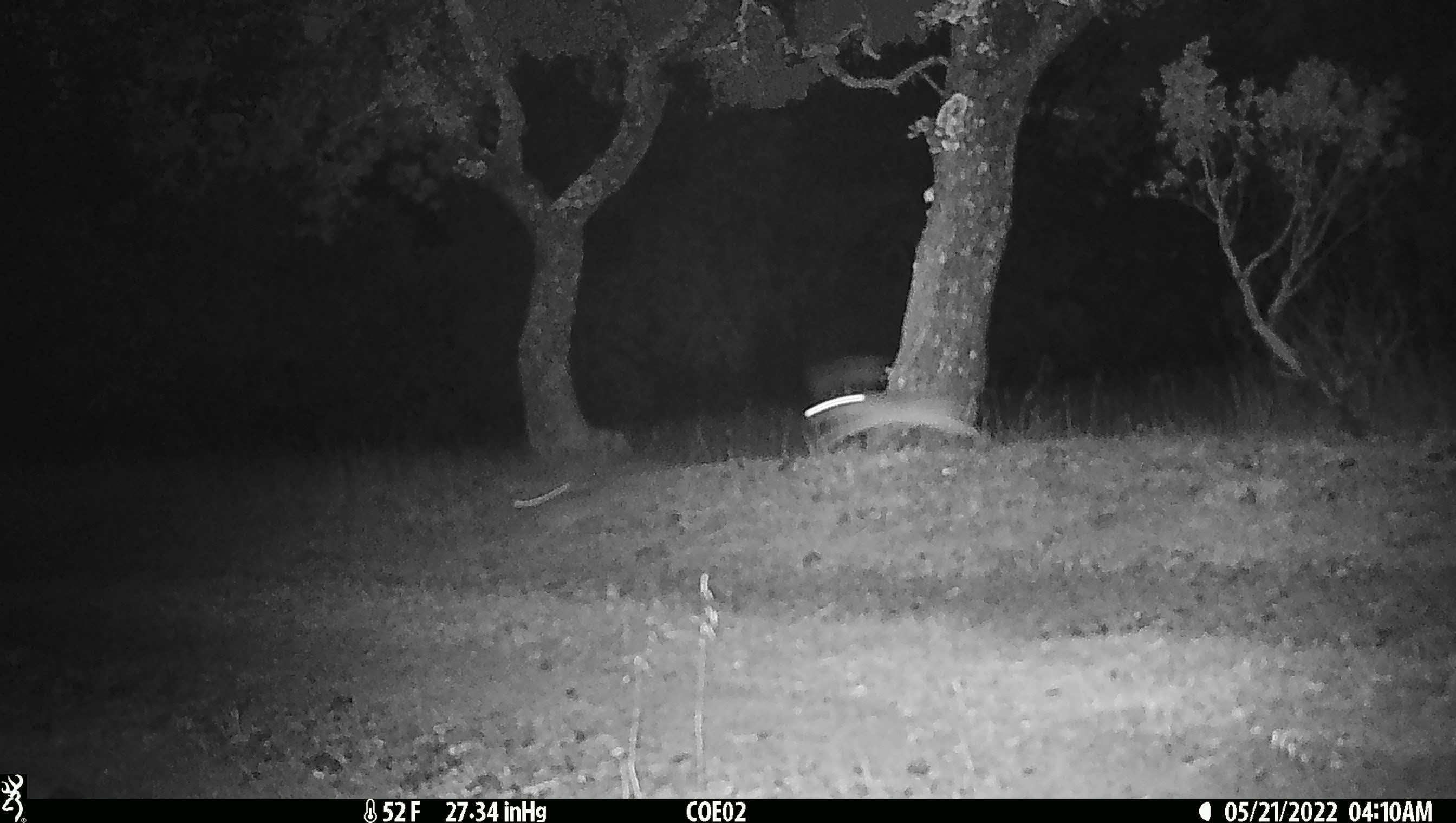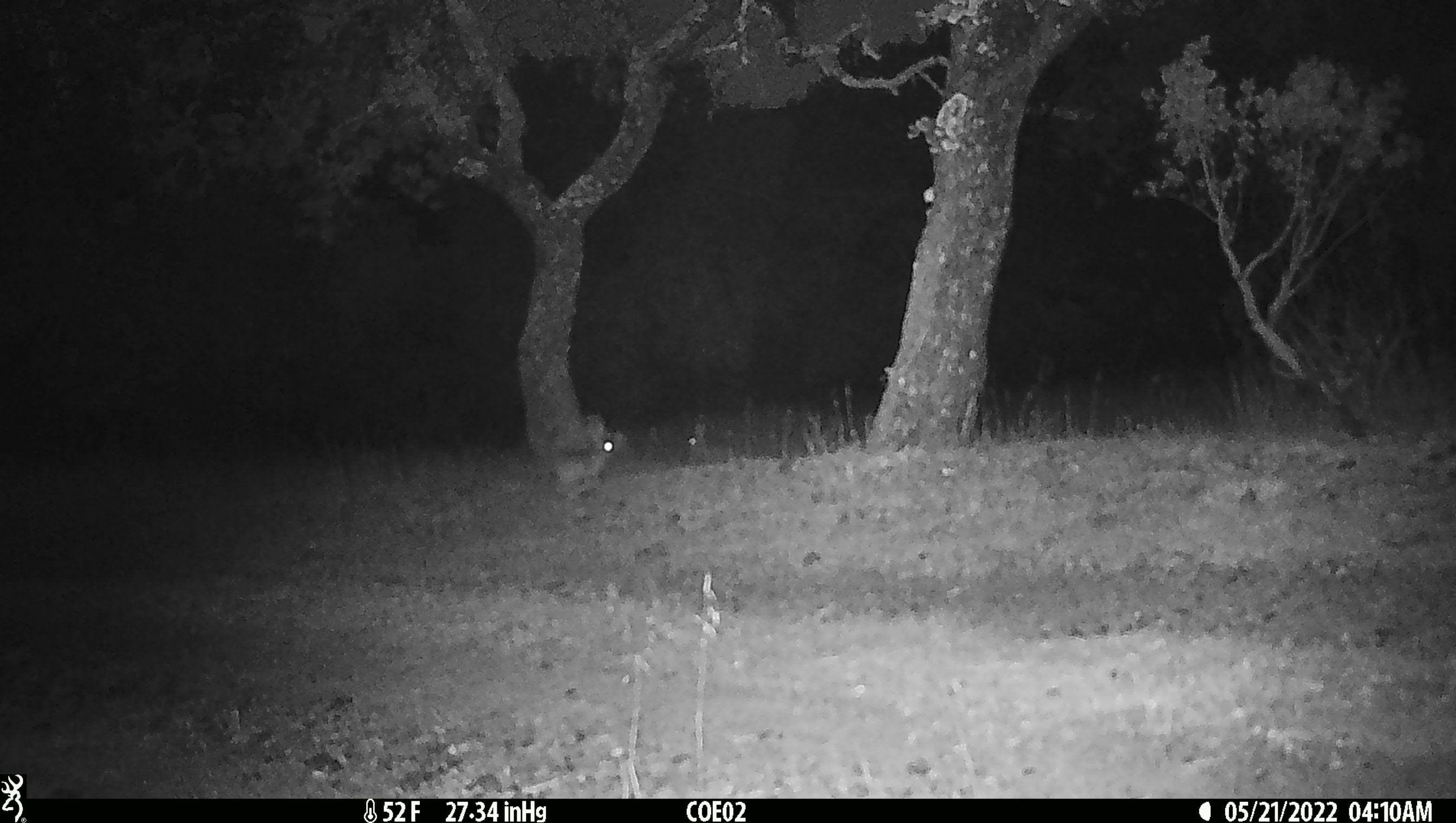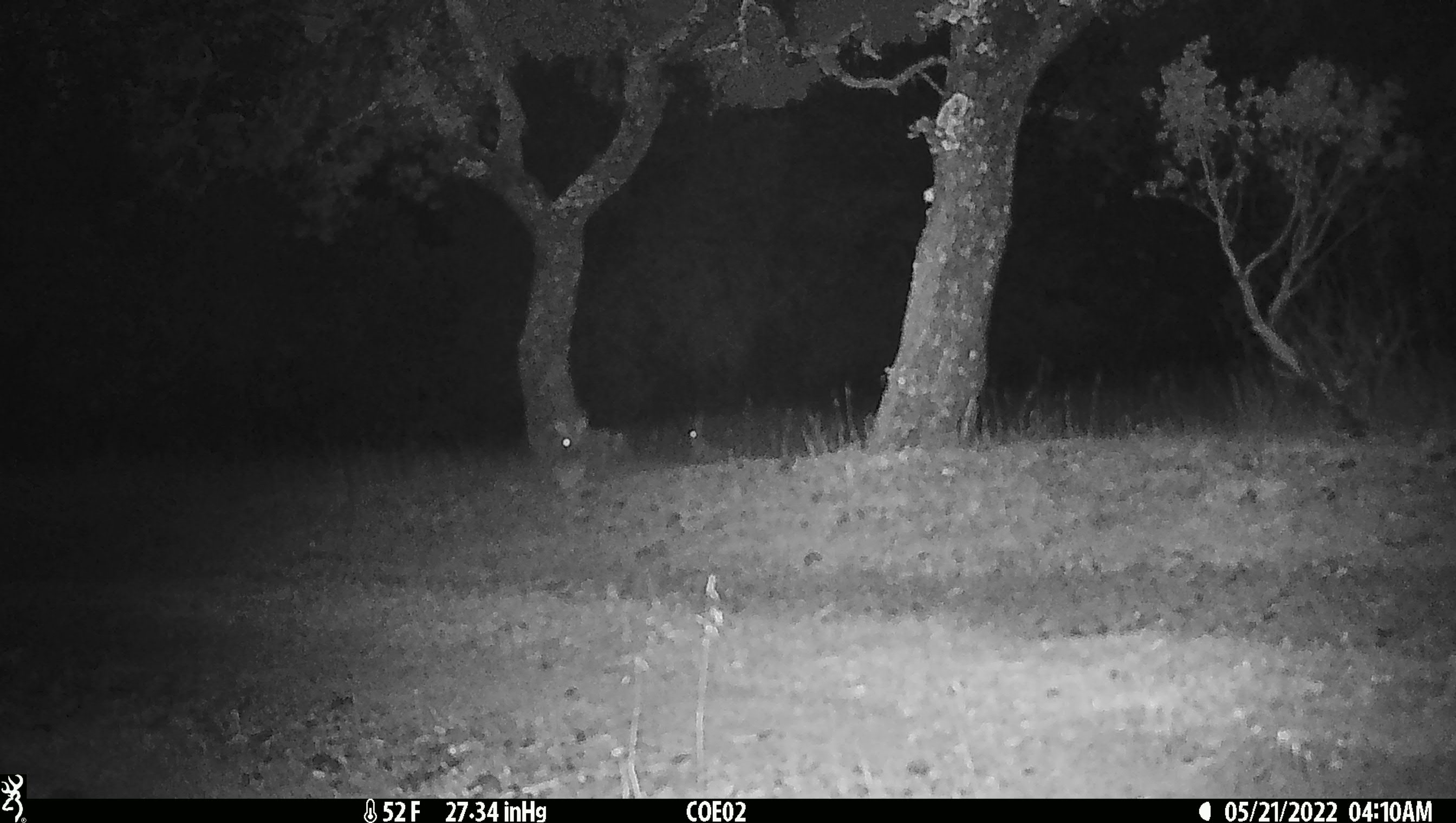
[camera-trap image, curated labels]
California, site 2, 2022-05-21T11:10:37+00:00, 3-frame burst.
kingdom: Animalia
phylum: Chordata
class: Mammalia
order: Lagomorpha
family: Leporidae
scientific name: Leporidae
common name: rabbit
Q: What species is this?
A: Rabbit (Leporidae).